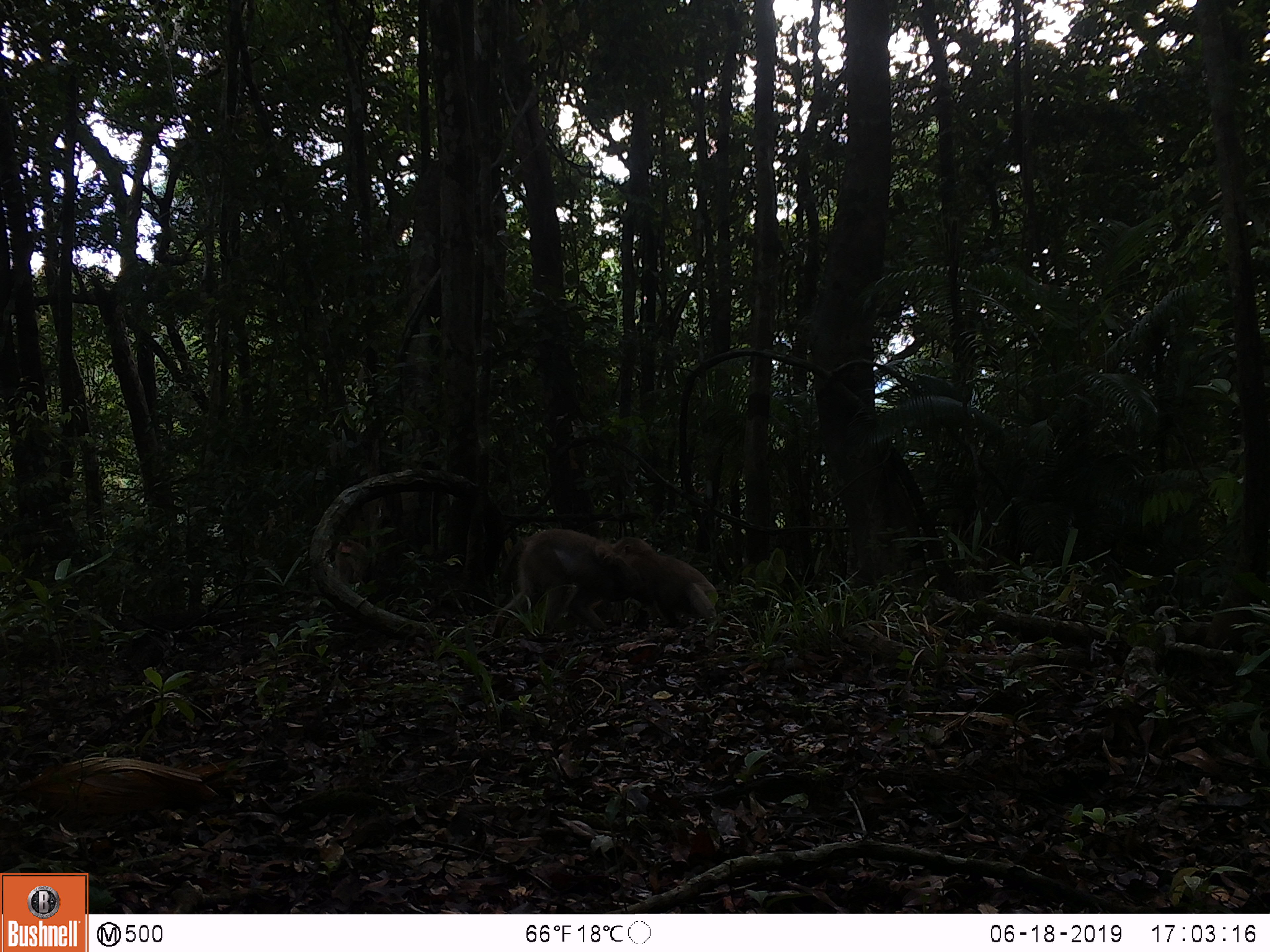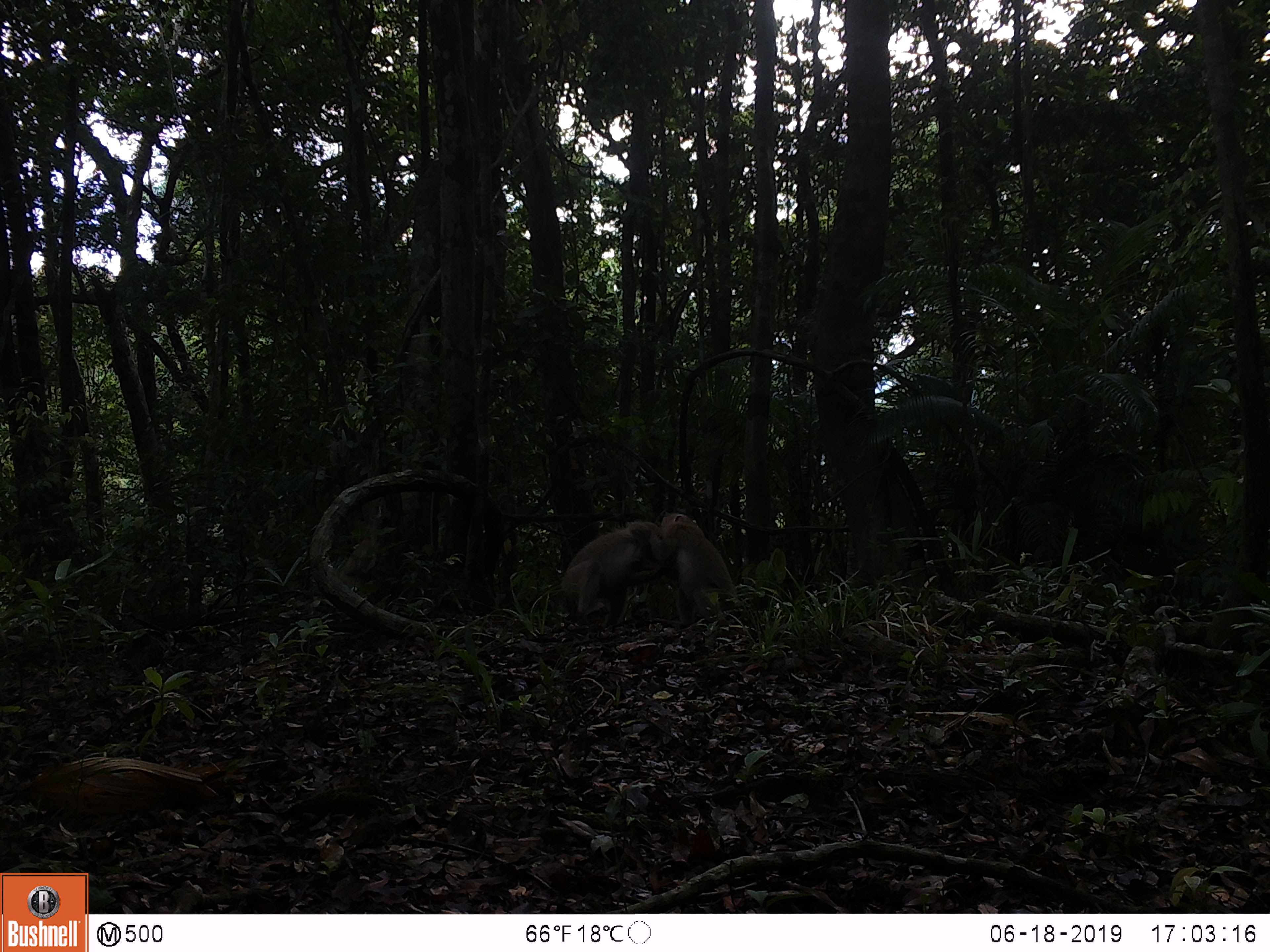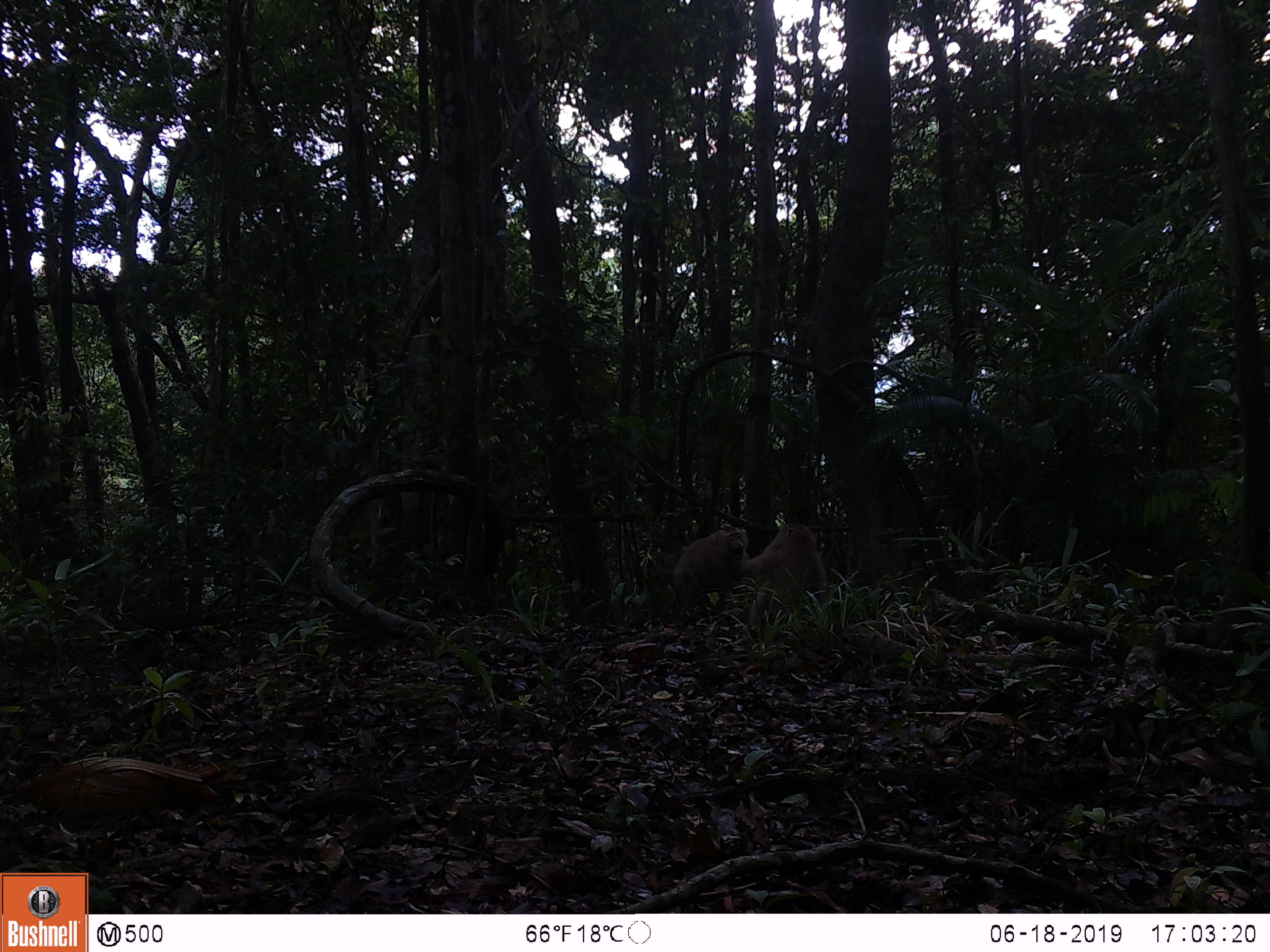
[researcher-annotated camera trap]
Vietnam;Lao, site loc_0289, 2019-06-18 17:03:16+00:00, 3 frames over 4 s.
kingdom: Animalia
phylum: Chordata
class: Mammalia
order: Primates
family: Cercopithecidae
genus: Macaca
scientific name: Macaca nemestrina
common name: pig-tailed macaque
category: pig tailed macaque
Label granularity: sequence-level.